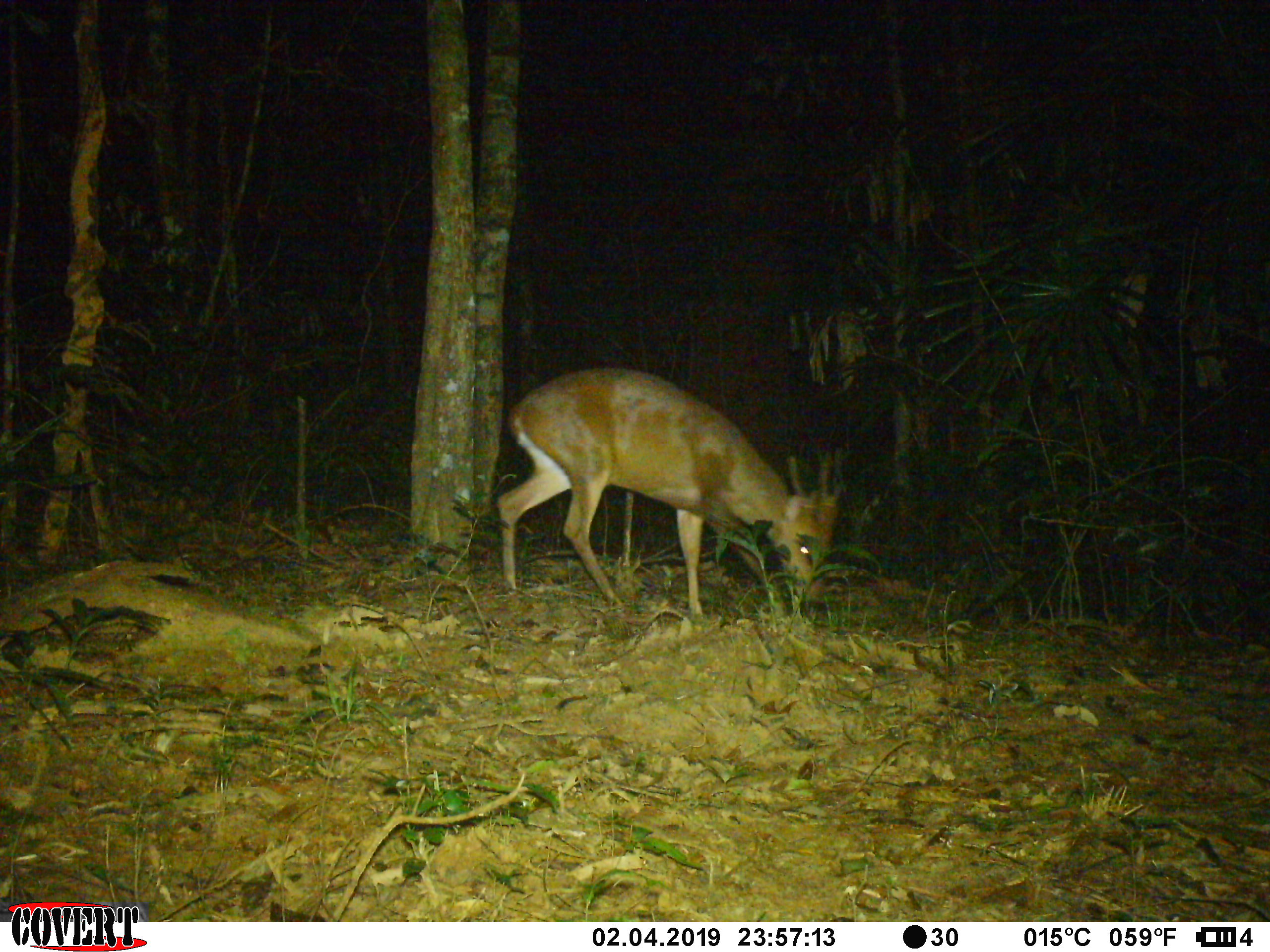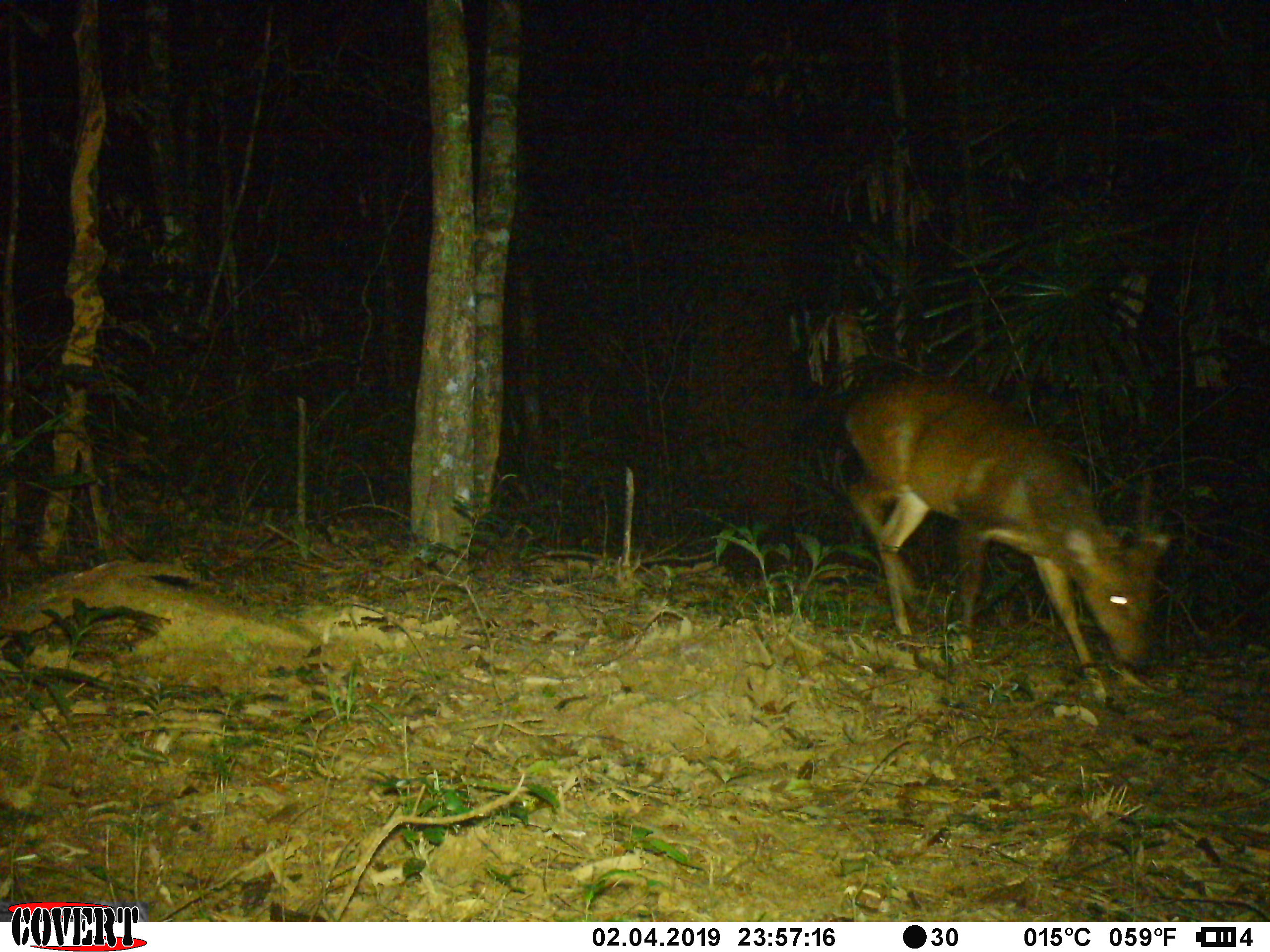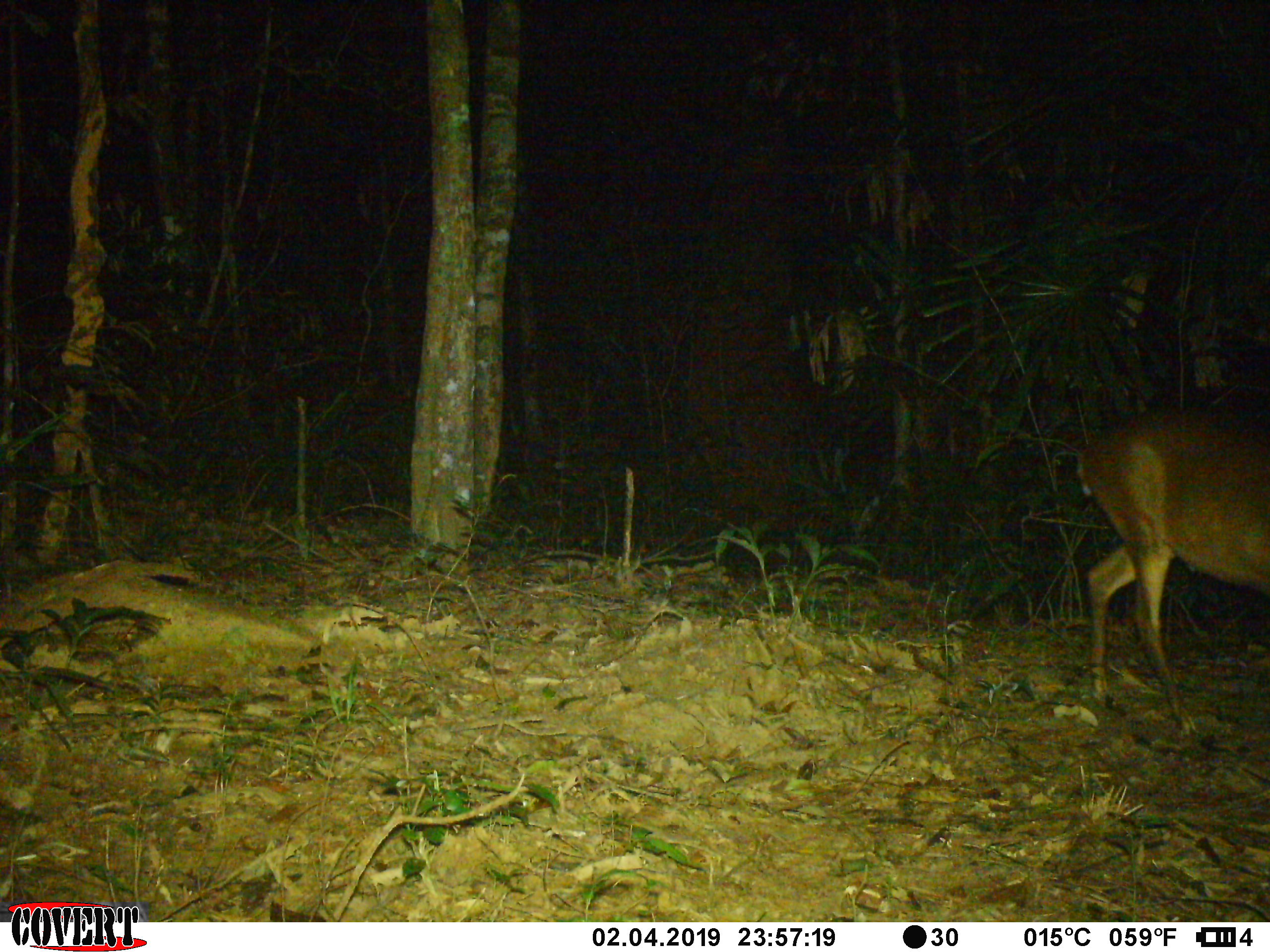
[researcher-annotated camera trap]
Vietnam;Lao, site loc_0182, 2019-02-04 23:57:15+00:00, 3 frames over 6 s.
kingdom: Animalia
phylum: Chordata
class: Mammalia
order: Artiodactyla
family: Cervidae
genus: Muntiacus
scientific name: Muntiacus vuquangensis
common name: large-antlered muntjac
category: large antlered muntjac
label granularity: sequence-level